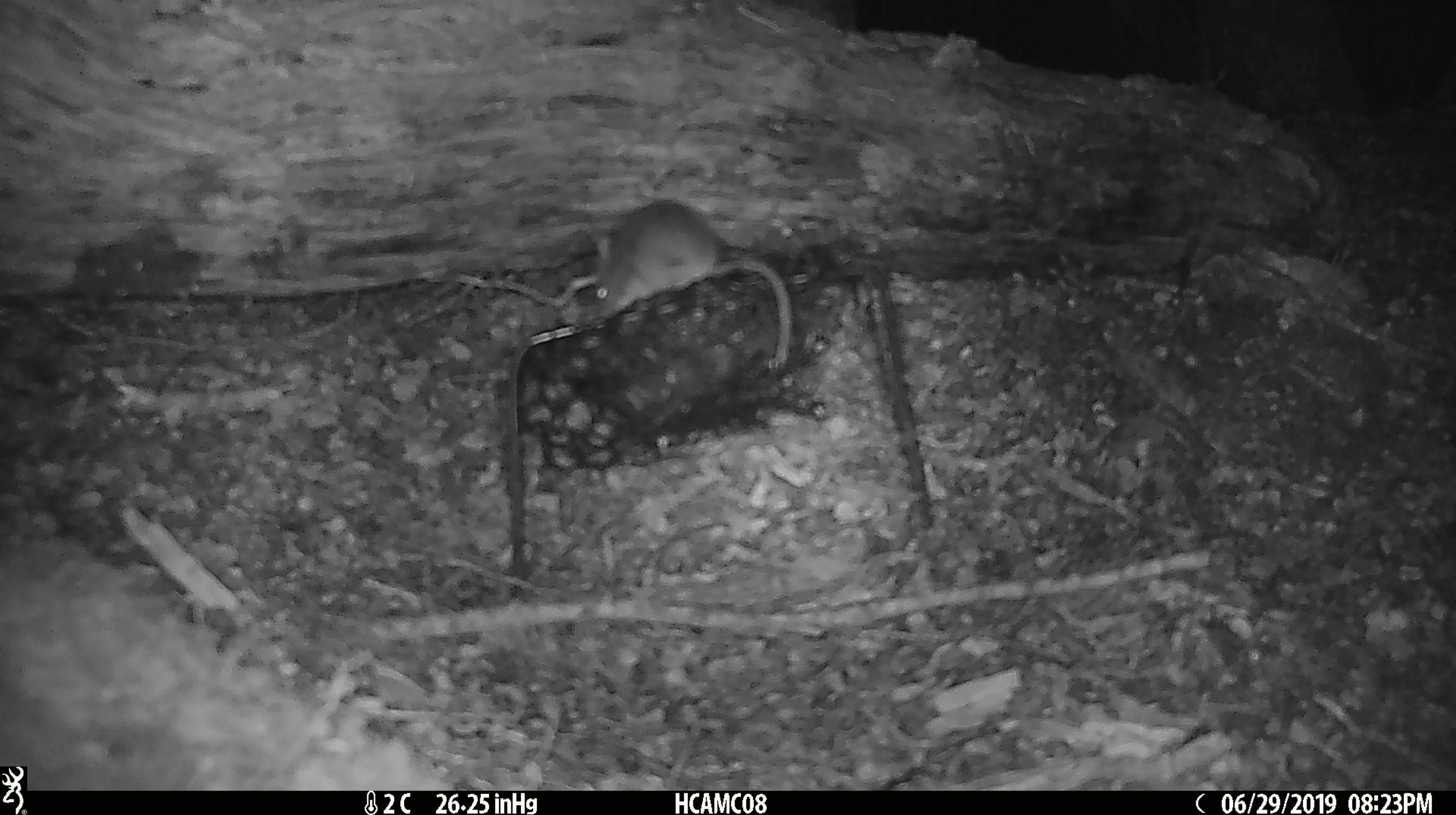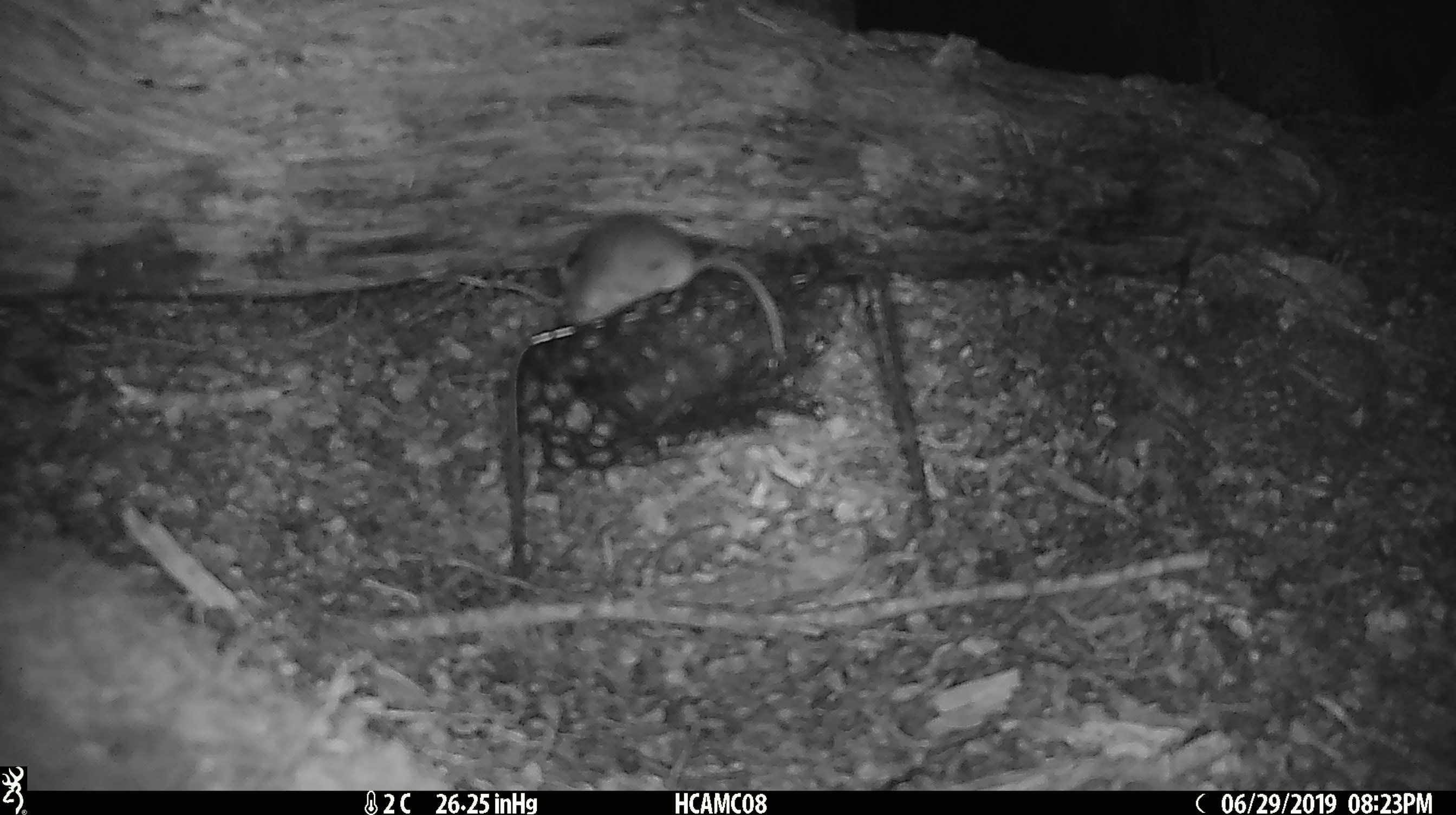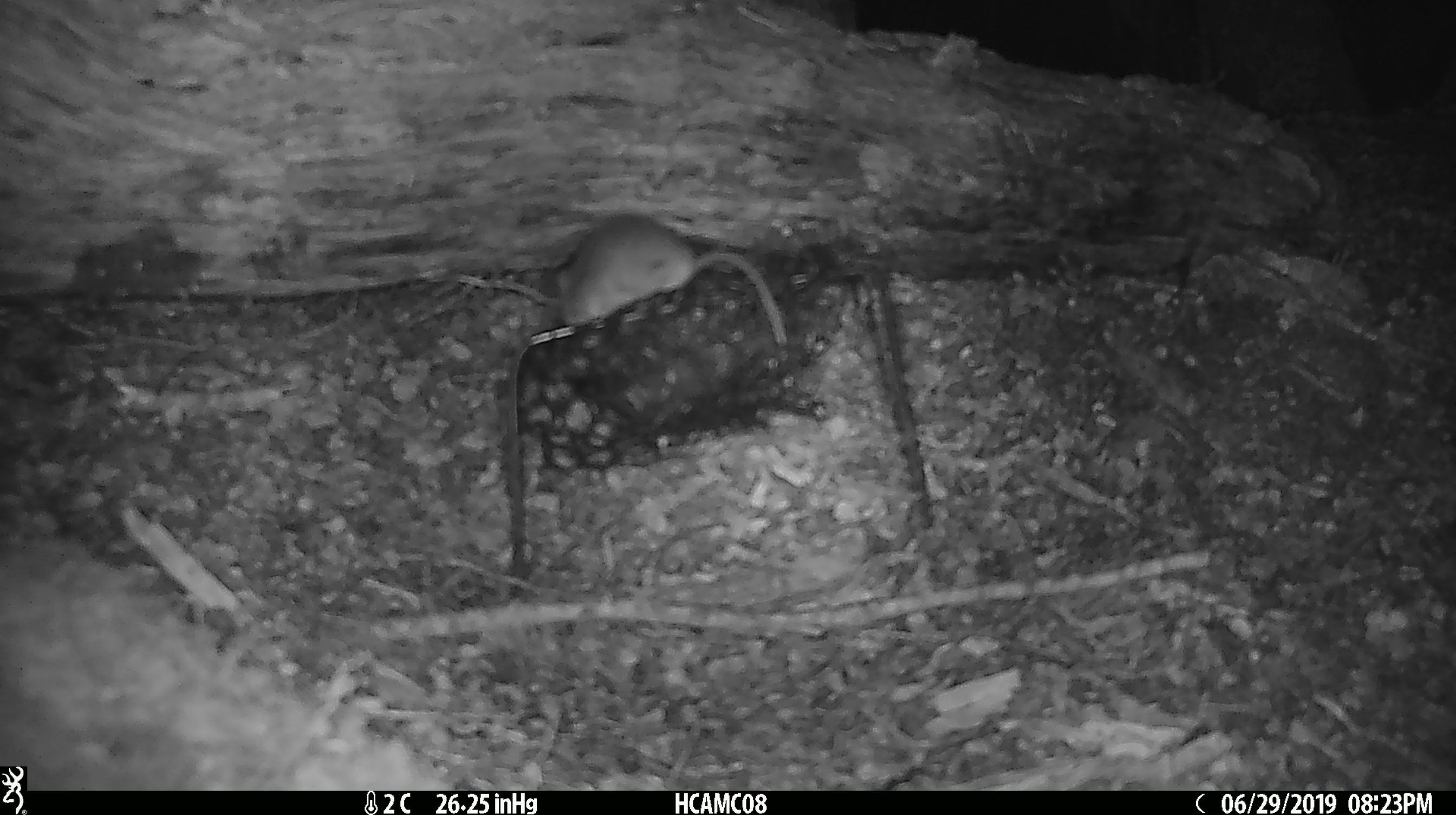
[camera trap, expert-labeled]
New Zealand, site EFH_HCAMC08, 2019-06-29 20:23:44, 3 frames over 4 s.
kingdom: Animalia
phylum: Chordata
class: Mammalia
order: Rodentia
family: Muridae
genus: Mus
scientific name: Mus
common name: mouse